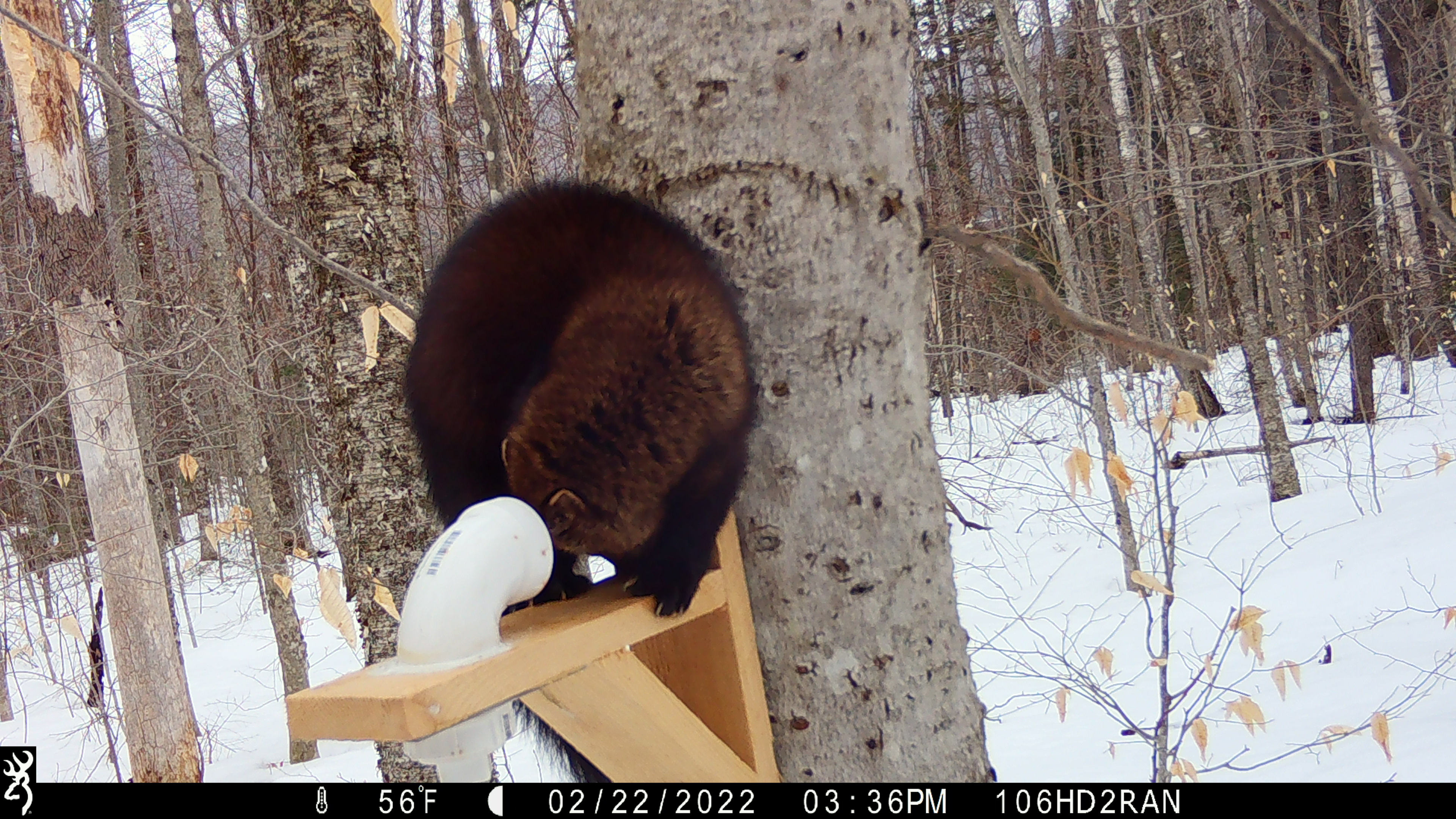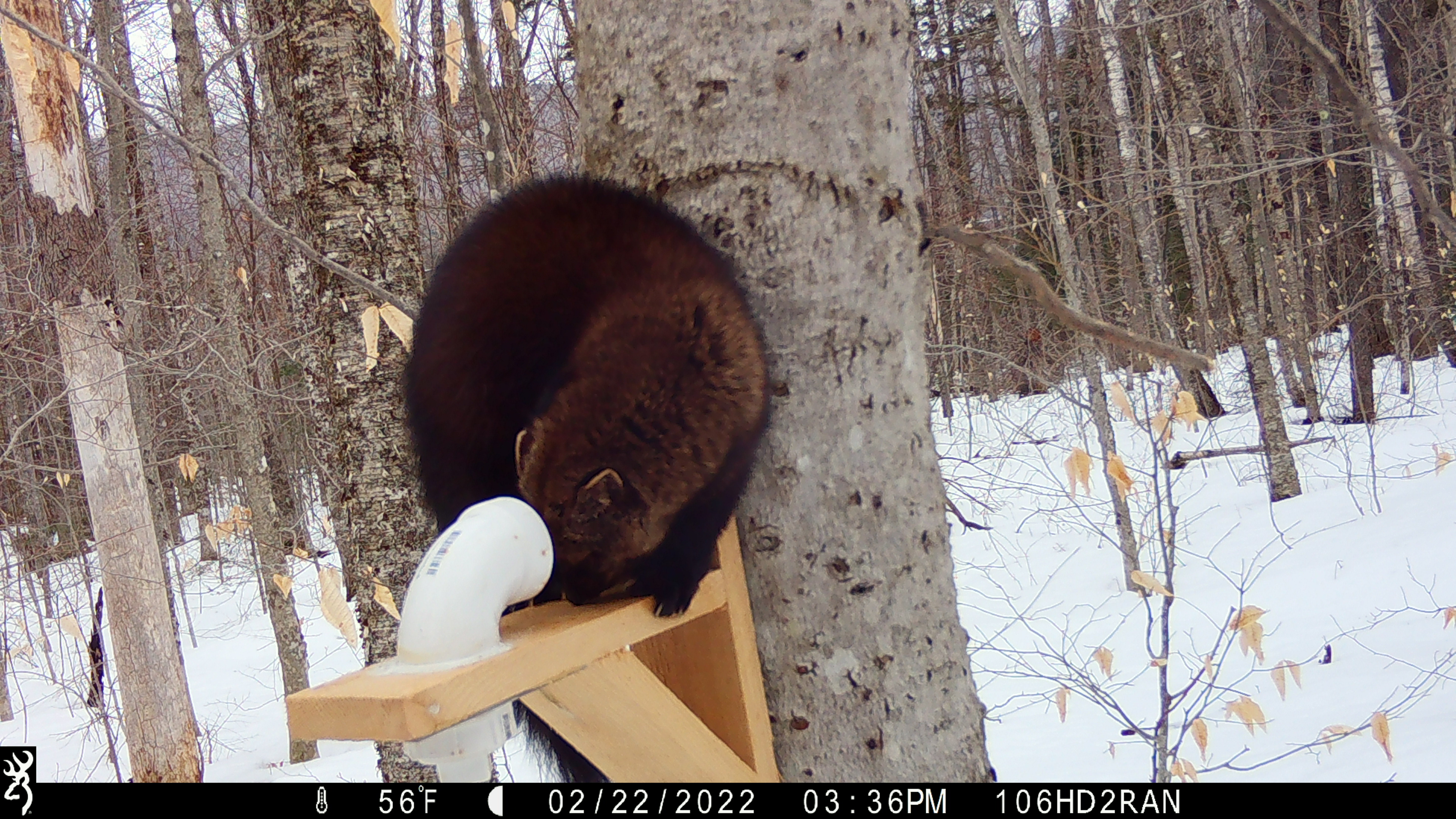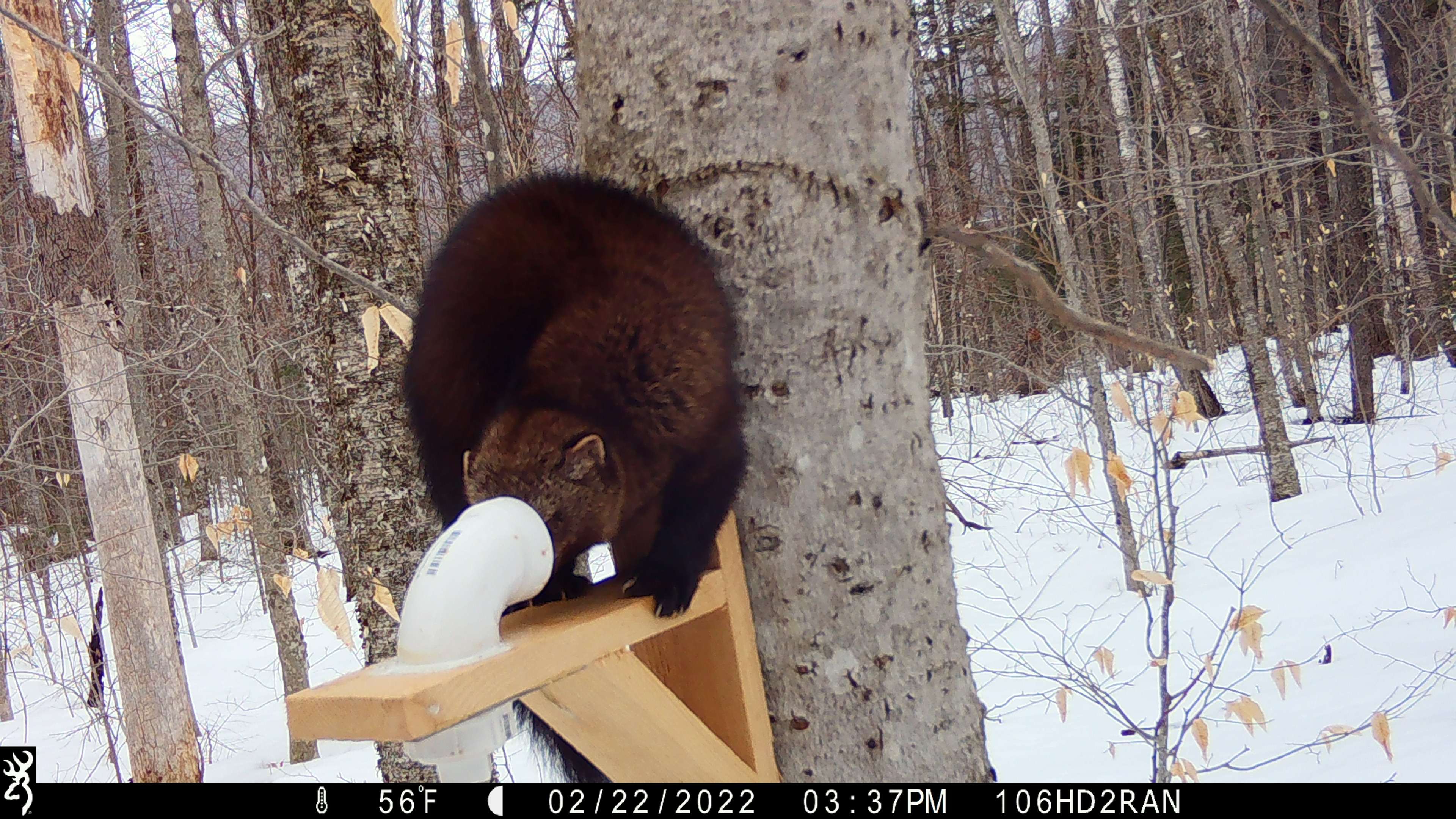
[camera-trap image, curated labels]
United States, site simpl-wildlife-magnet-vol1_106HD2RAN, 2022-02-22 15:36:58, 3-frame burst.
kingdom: Animalia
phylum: Chordata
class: Mammalia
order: Carnivora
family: Mustelidae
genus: Pekania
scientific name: Pekania pennanti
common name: fisher